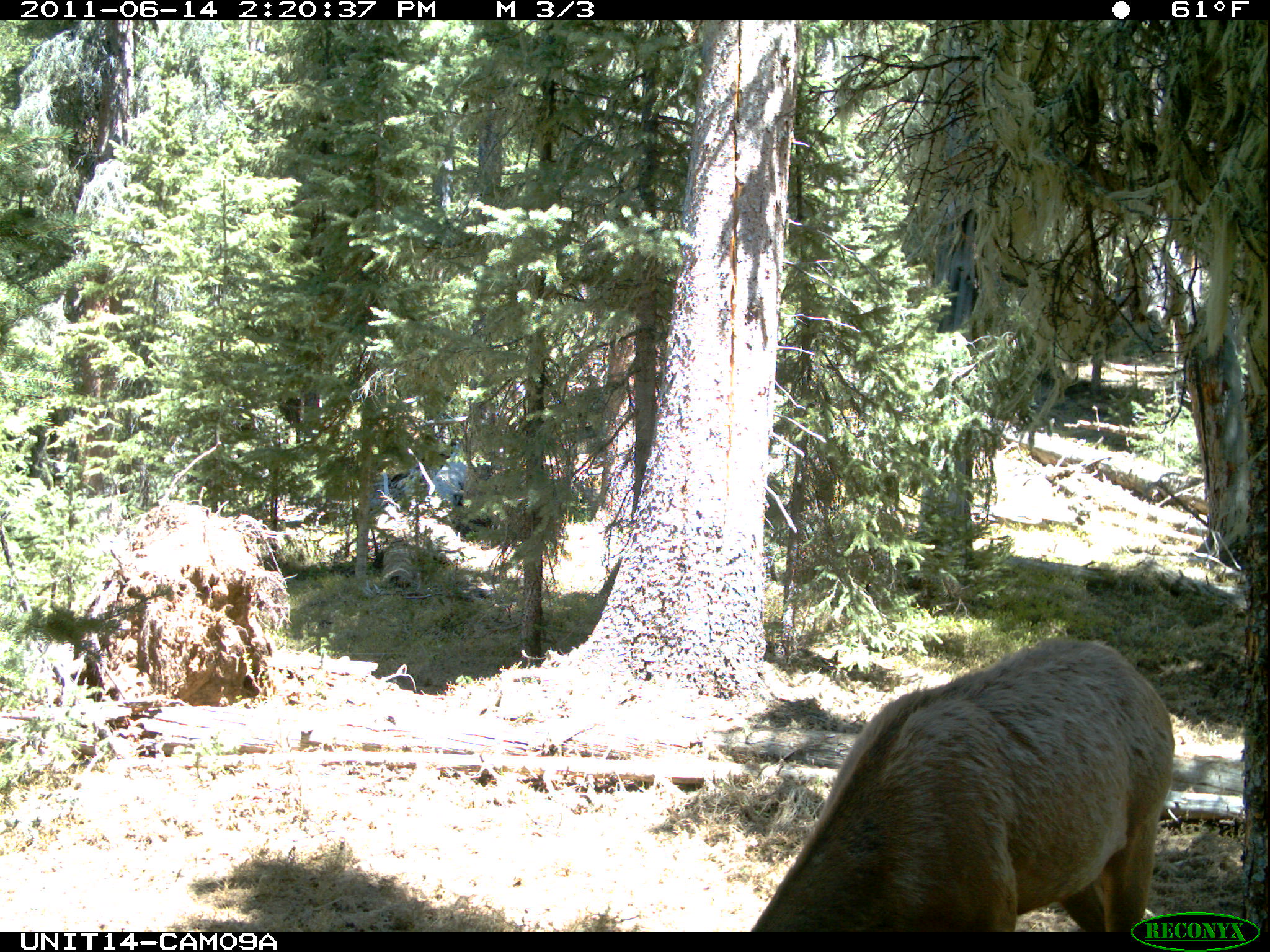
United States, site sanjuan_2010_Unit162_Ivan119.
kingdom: Animalia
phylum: Chordata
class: Mammalia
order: Artiodactyla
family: Cervidae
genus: Cervus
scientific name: Cervus elaphus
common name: red deer